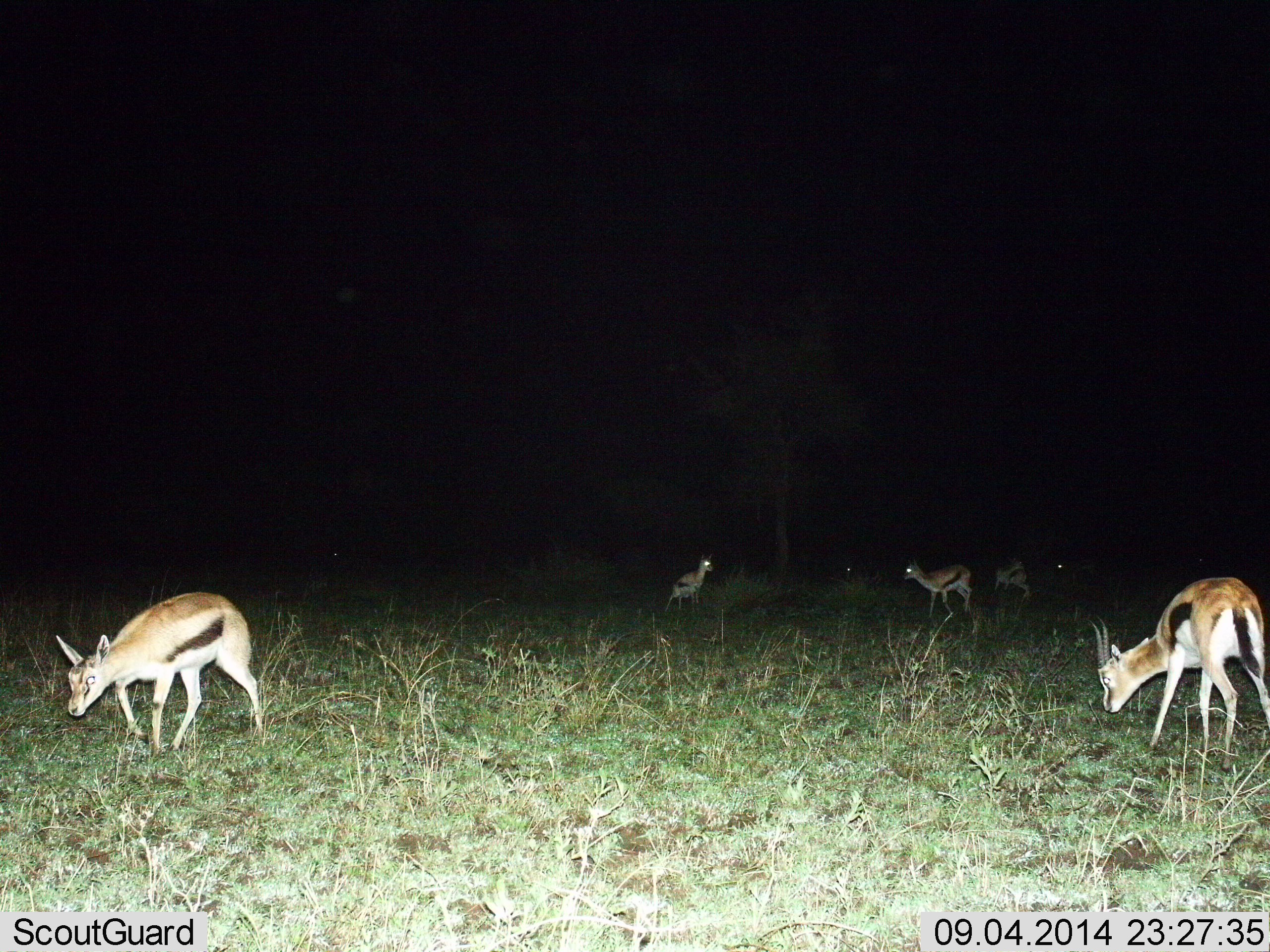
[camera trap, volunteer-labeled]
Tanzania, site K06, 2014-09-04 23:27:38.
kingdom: Animalia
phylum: Chordata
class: Mammalia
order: Artiodactyla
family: Bovidae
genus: Eudorcas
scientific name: Eudorcas thomsonii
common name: thomson's gazelle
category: gazellethomsons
Gazellethomsons (thomson's gazelle) (Eudorcas thomsonii), count 7. Behavior (volunteer vote fractions): standing 70%, resting 0%, moving 40%, interacting 0%. Young present (vote fraction): 20%. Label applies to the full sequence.